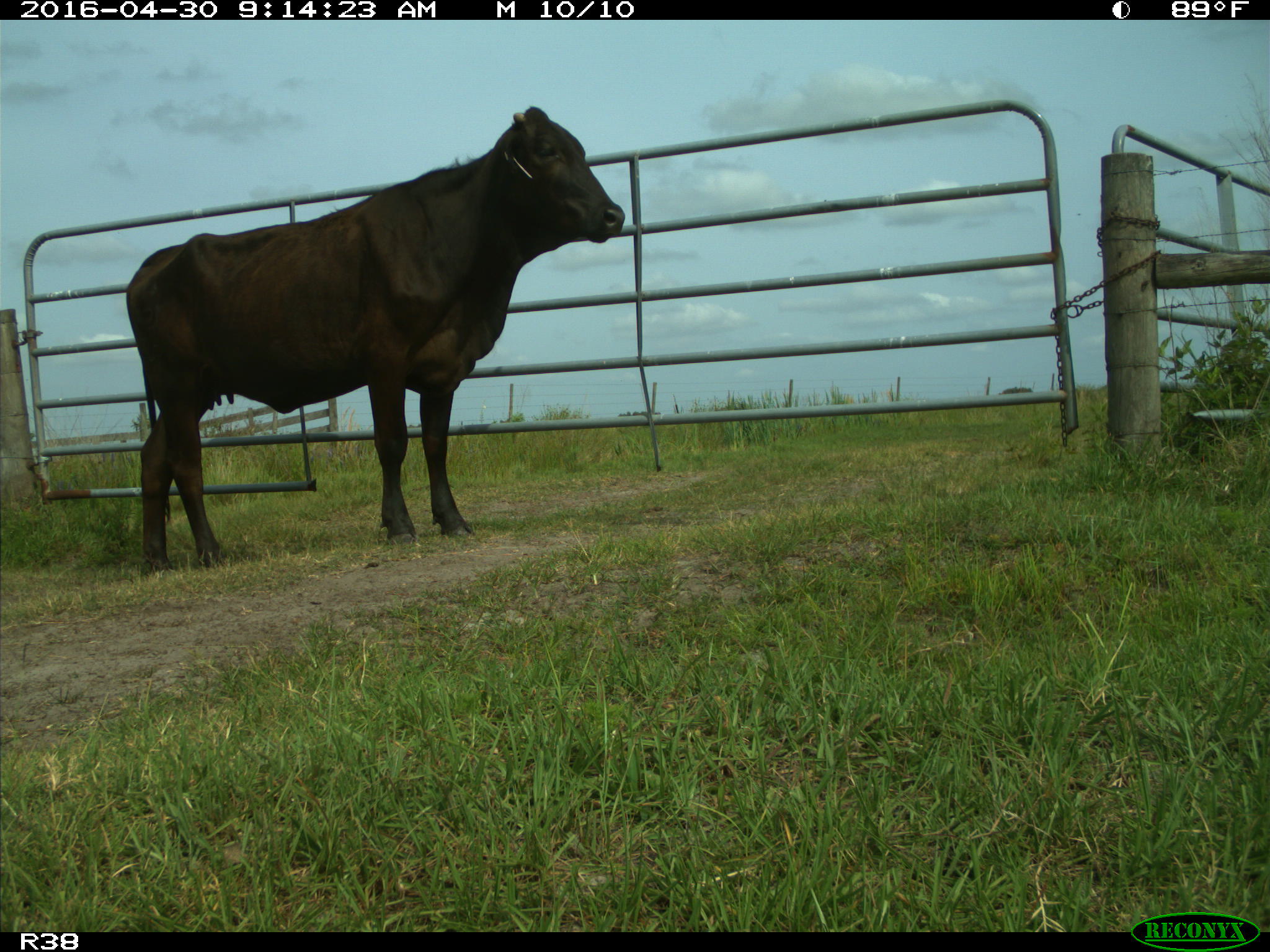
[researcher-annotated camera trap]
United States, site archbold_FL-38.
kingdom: Animalia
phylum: Chordata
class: Mammalia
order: Artiodactyla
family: Bovidae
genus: Bos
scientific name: Bos taurus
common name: domestic cow